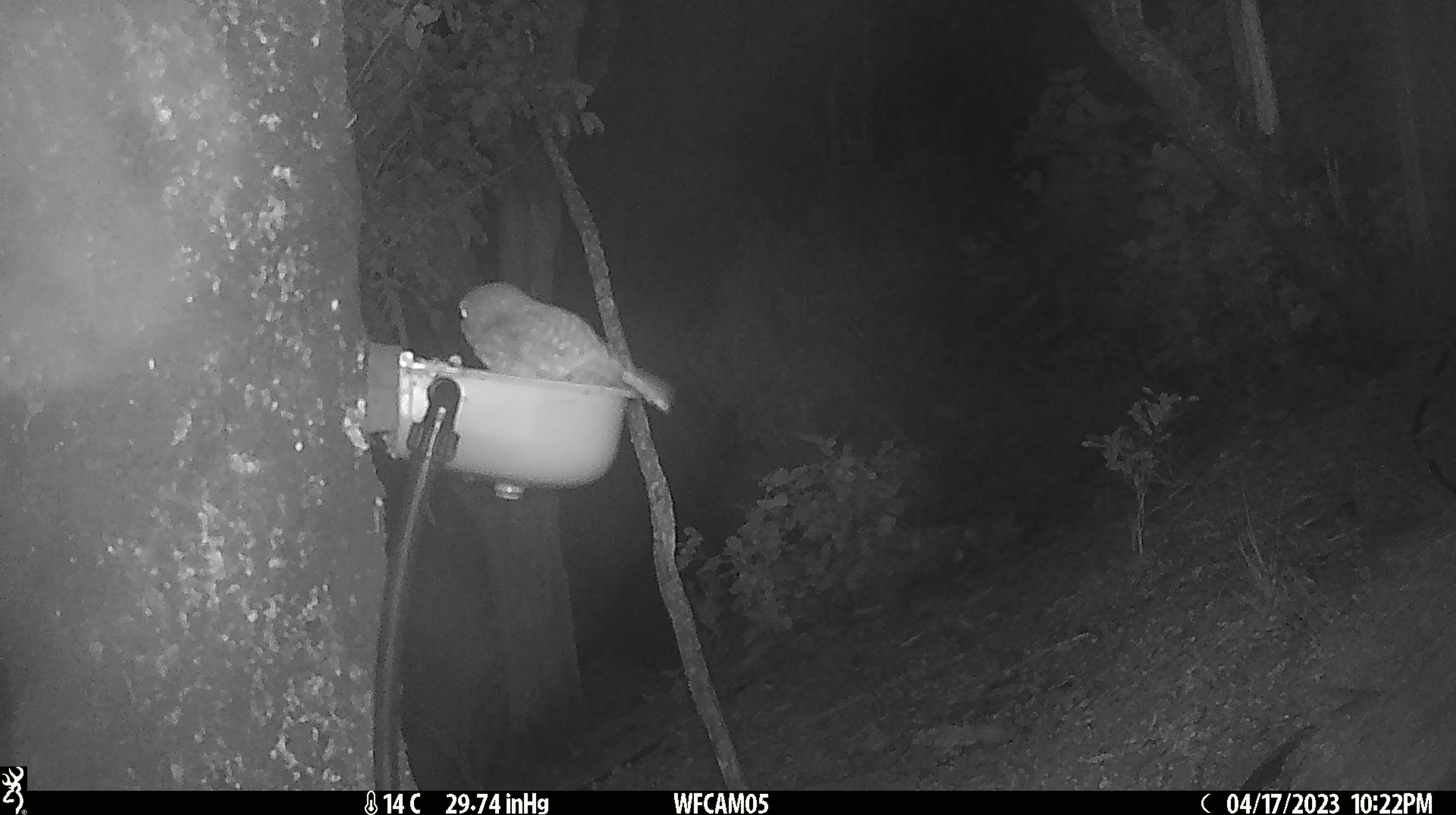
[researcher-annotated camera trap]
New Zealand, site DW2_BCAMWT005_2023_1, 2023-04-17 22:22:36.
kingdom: Animalia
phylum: Chordata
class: Aves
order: Strigiformes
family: Strigidae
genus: Ninox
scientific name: Ninox novaeseelandiae novaeseelandiae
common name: morepork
Morepork (Ninox novaeseelandiae novaeseelandiae).